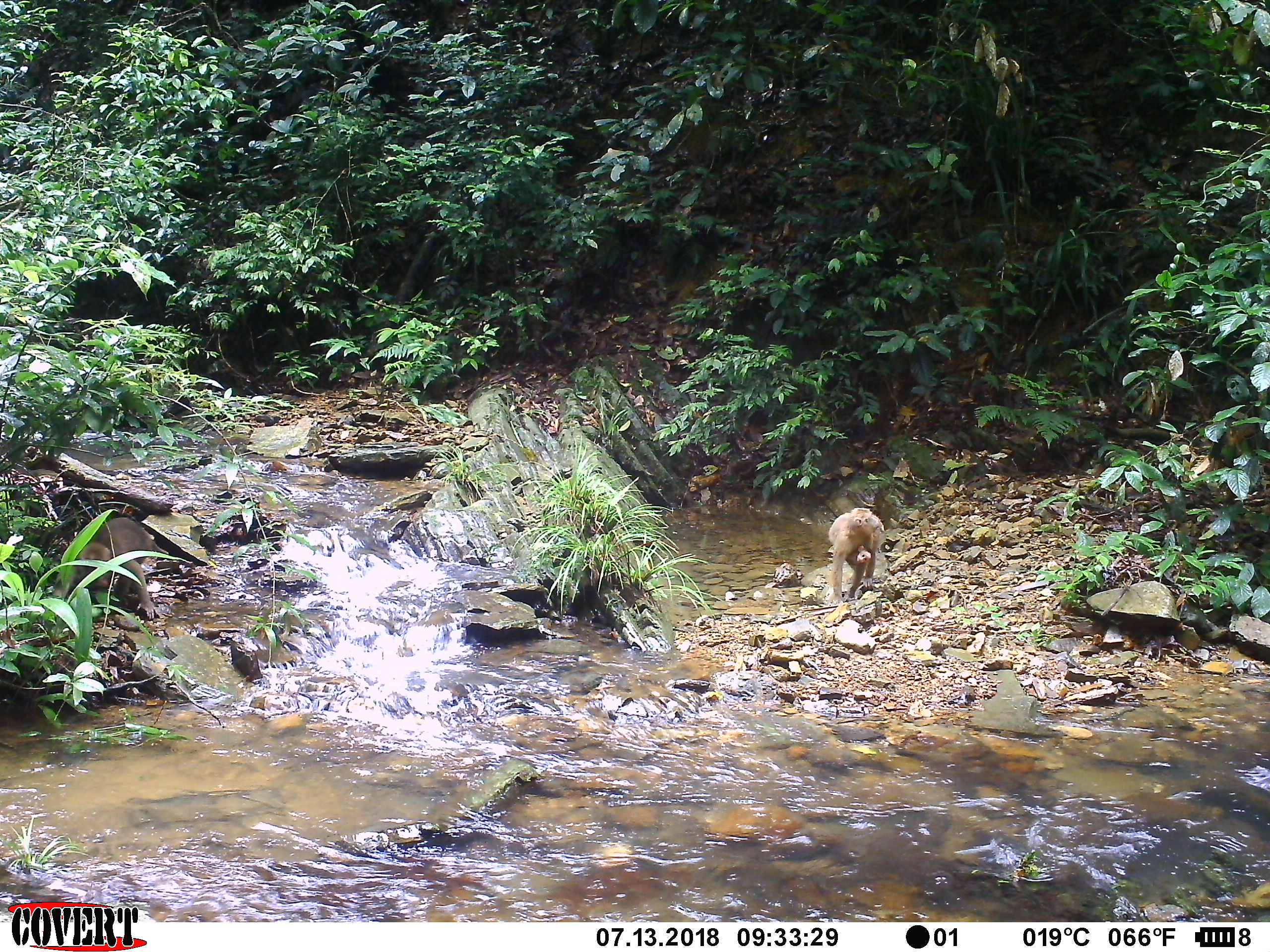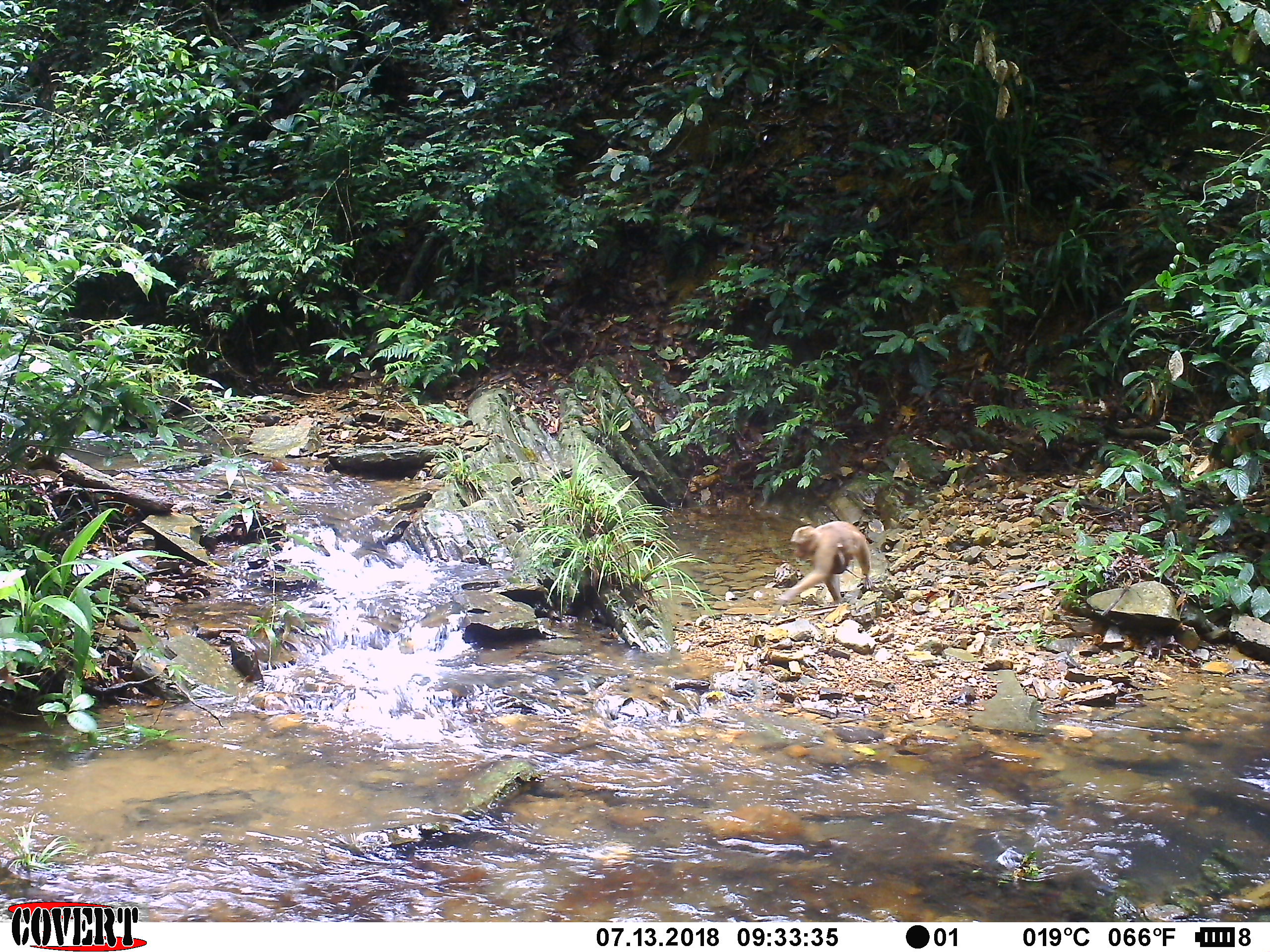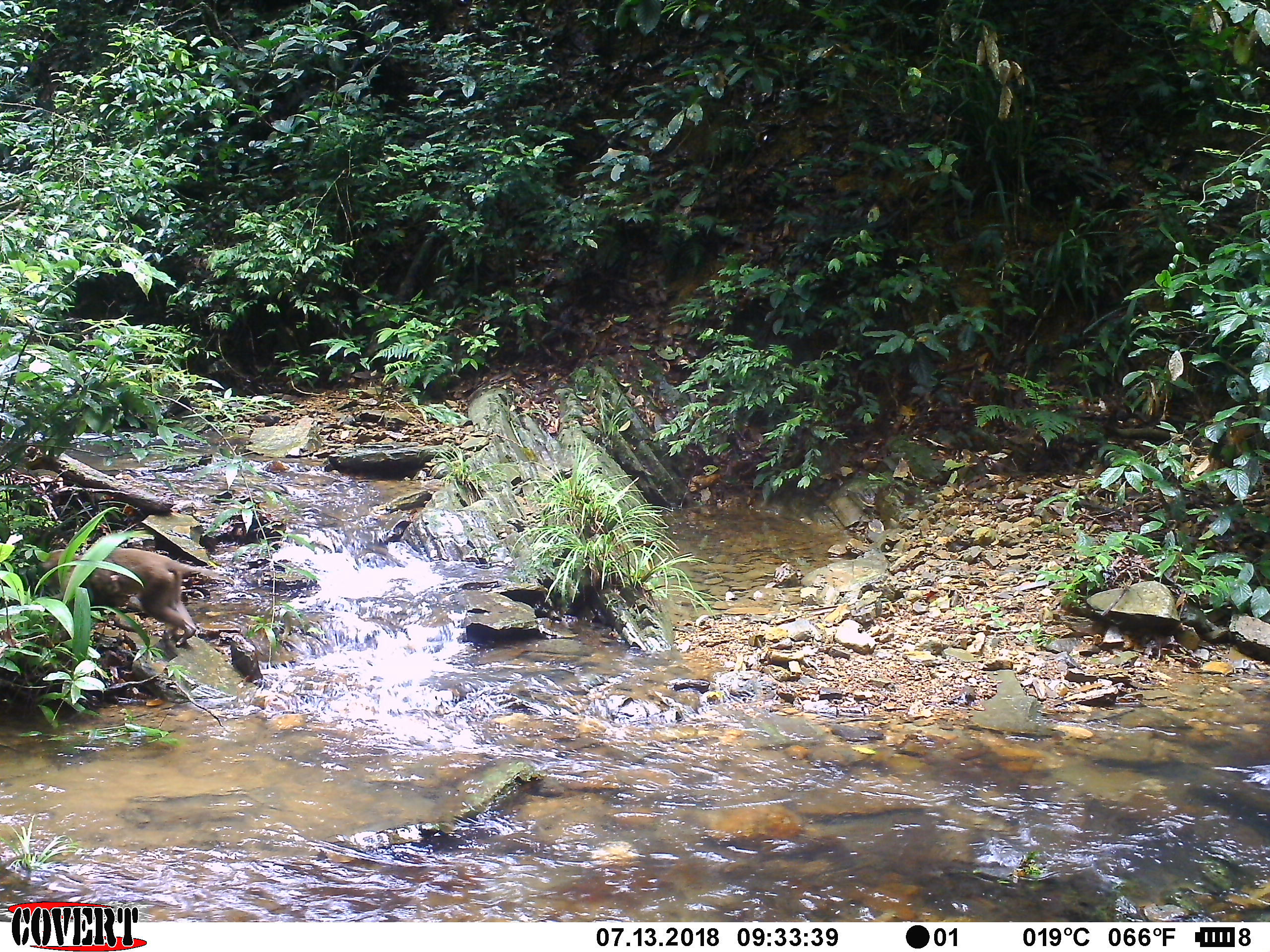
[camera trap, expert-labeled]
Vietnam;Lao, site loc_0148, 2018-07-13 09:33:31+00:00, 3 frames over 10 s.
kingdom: Animalia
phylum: Chordata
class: Mammalia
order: Primates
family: Cercopithecidae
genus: Macaca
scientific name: Macaca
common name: macaques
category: assam or rhesus macaque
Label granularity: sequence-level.